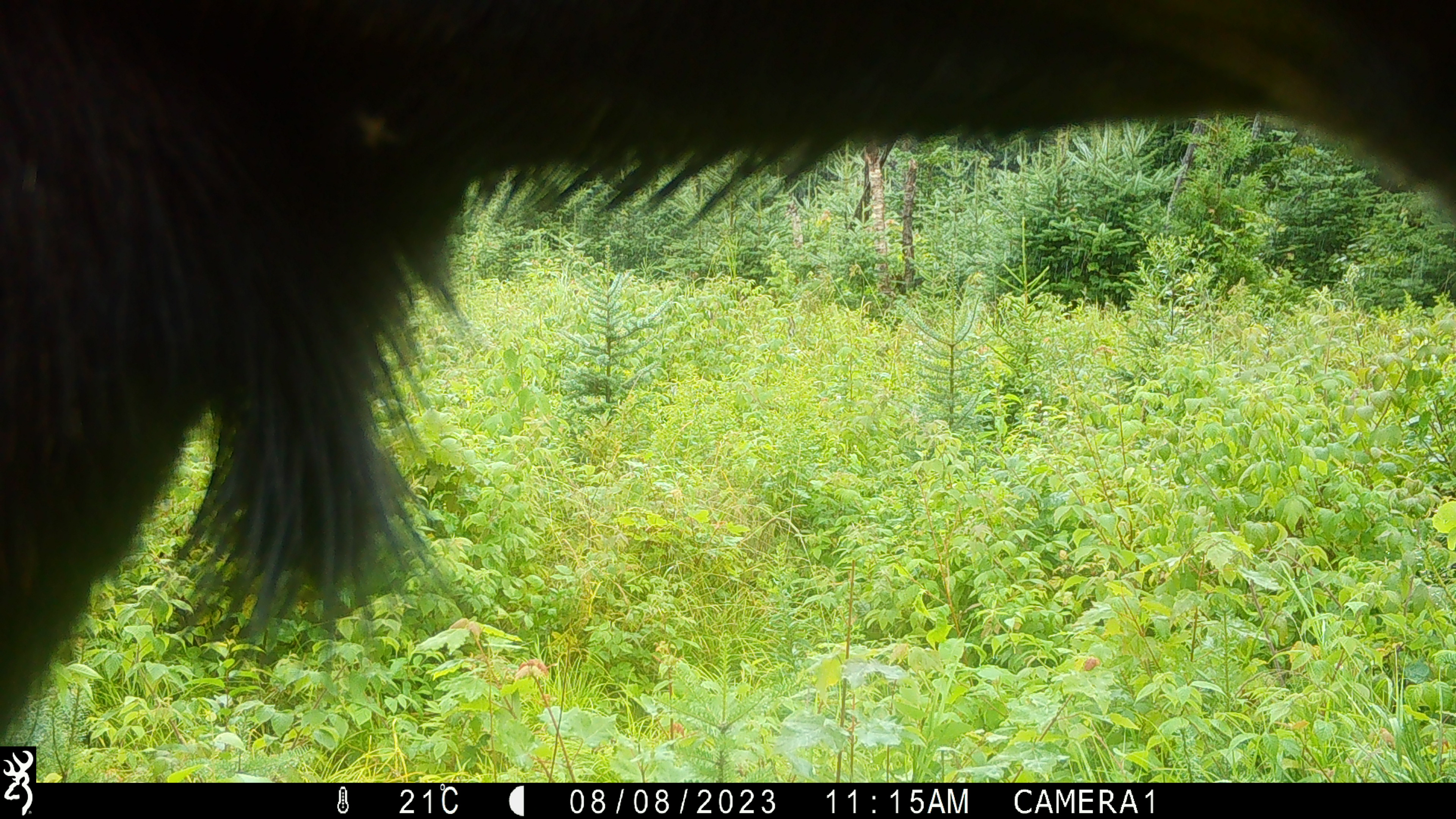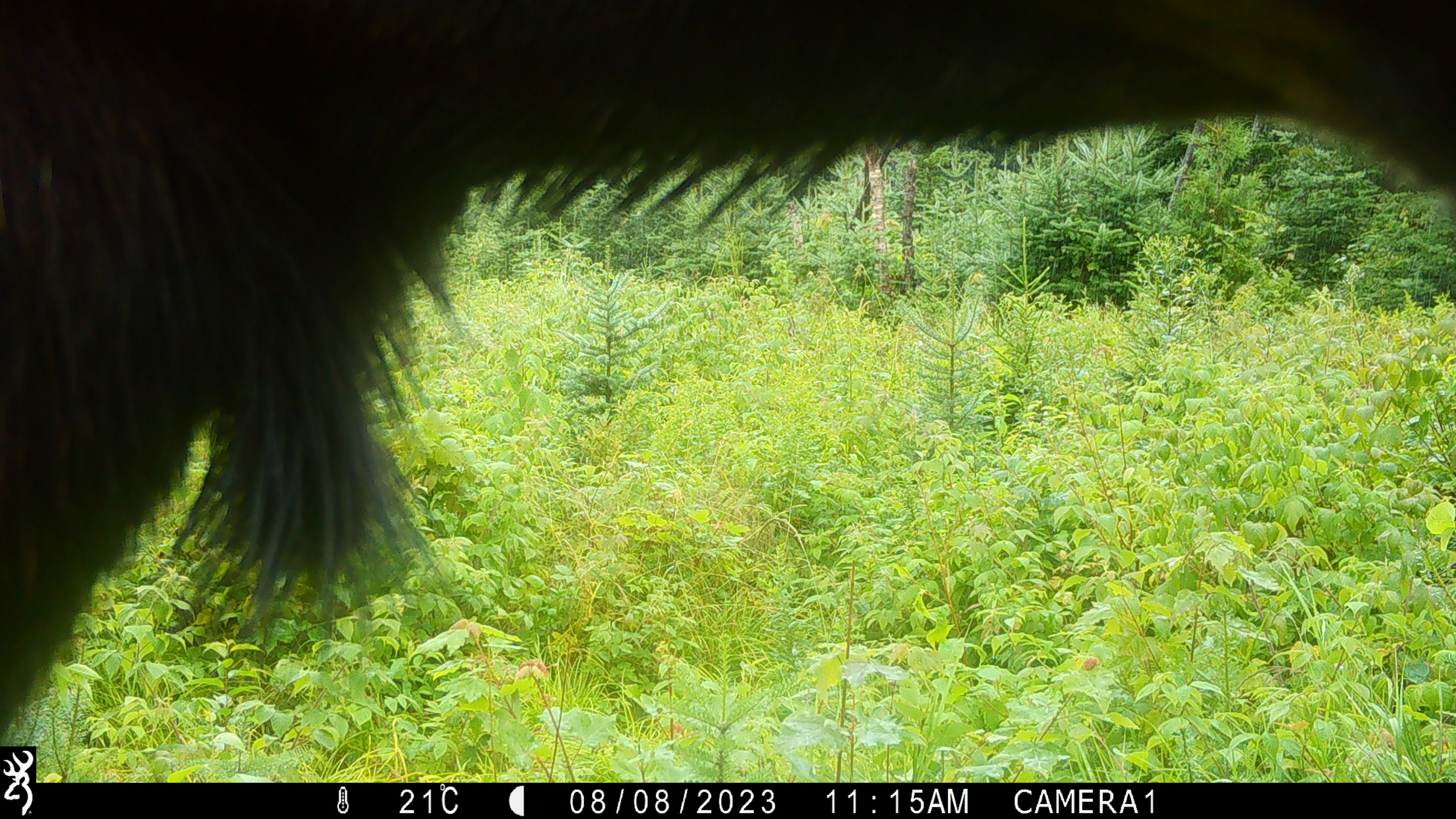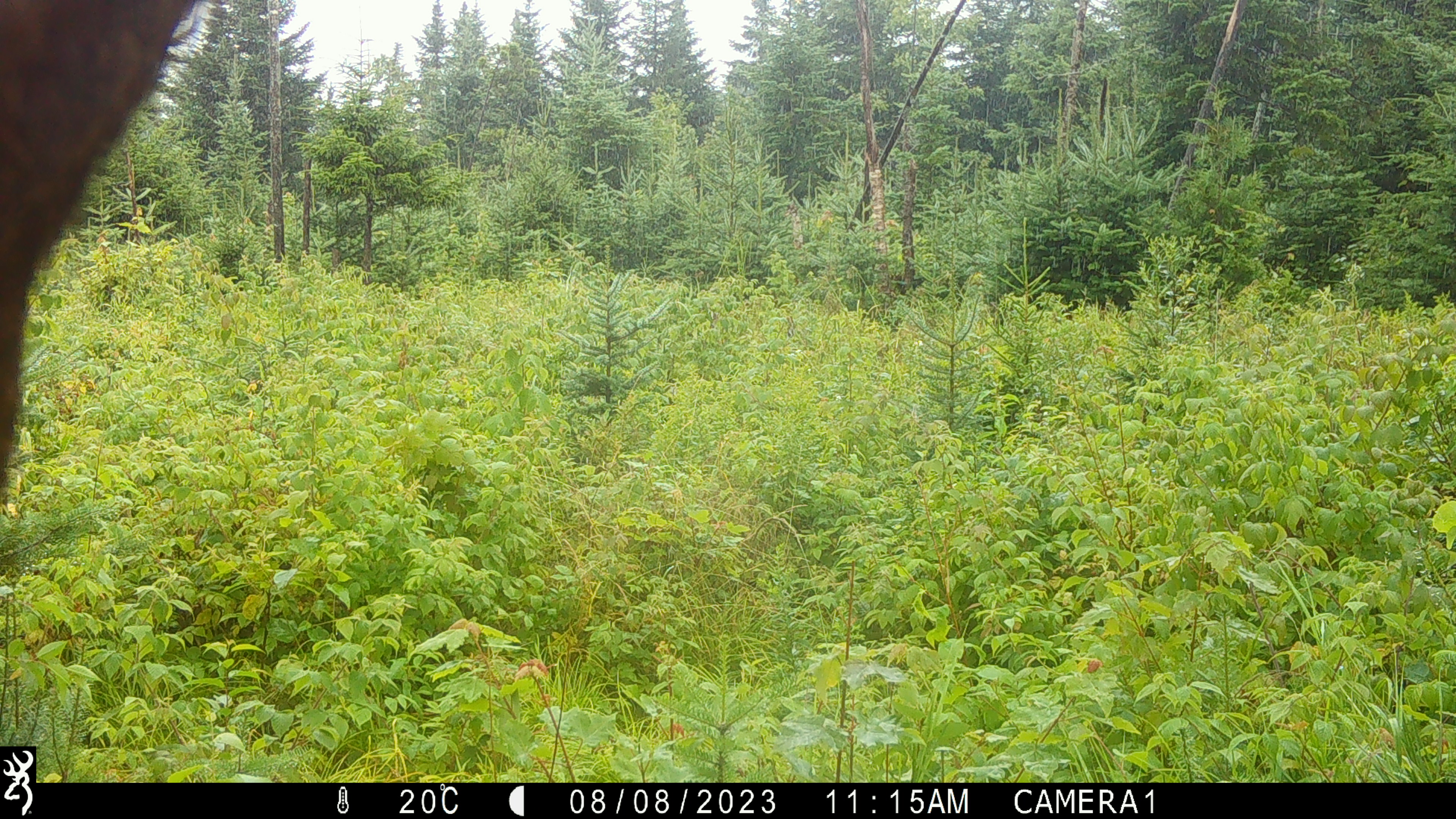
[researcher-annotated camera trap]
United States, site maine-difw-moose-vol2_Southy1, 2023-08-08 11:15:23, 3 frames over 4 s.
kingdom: Animalia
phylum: Chordata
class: Mammalia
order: Artiodactyla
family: Cervidae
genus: Alces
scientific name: Alces alces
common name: moose